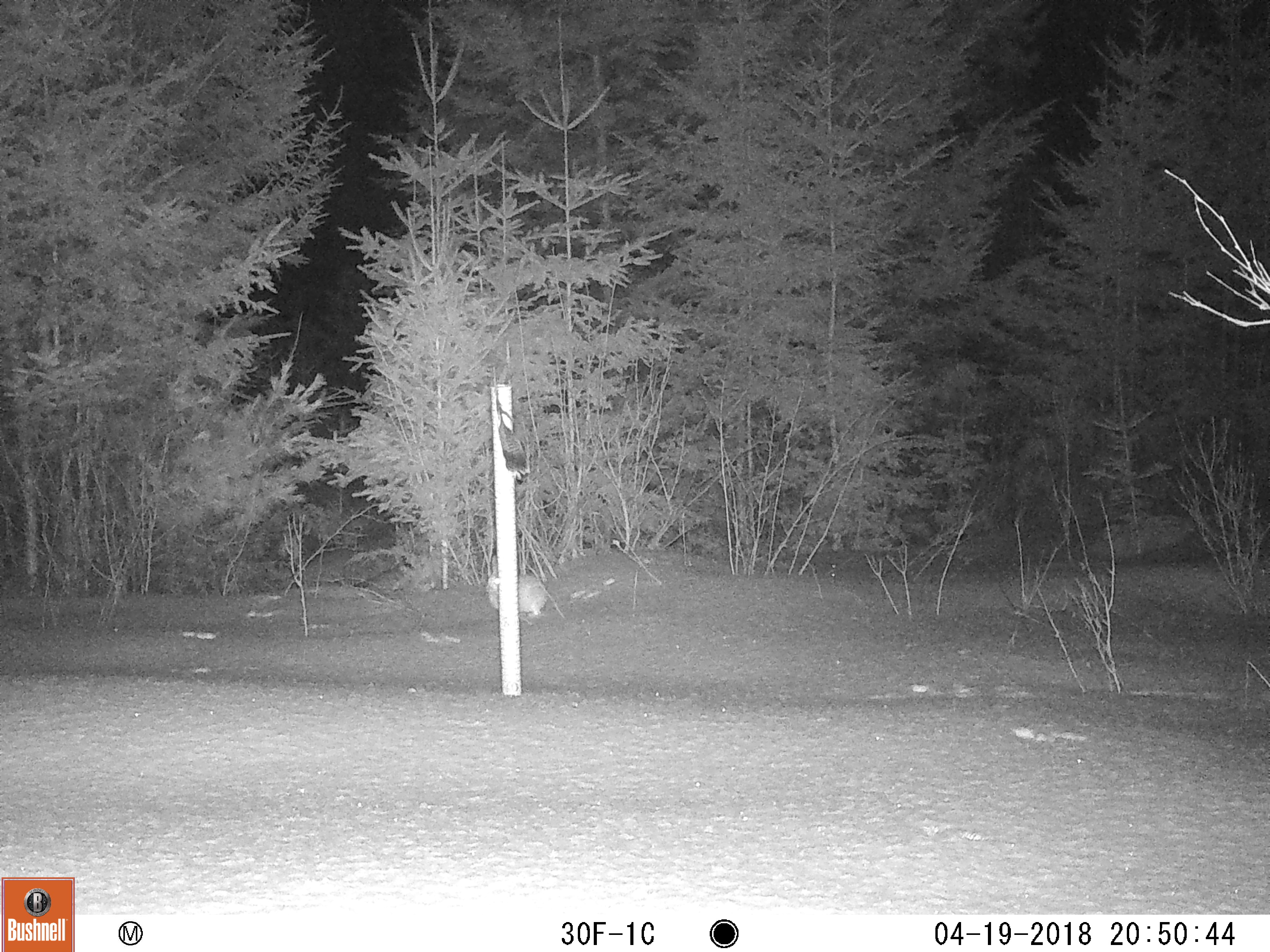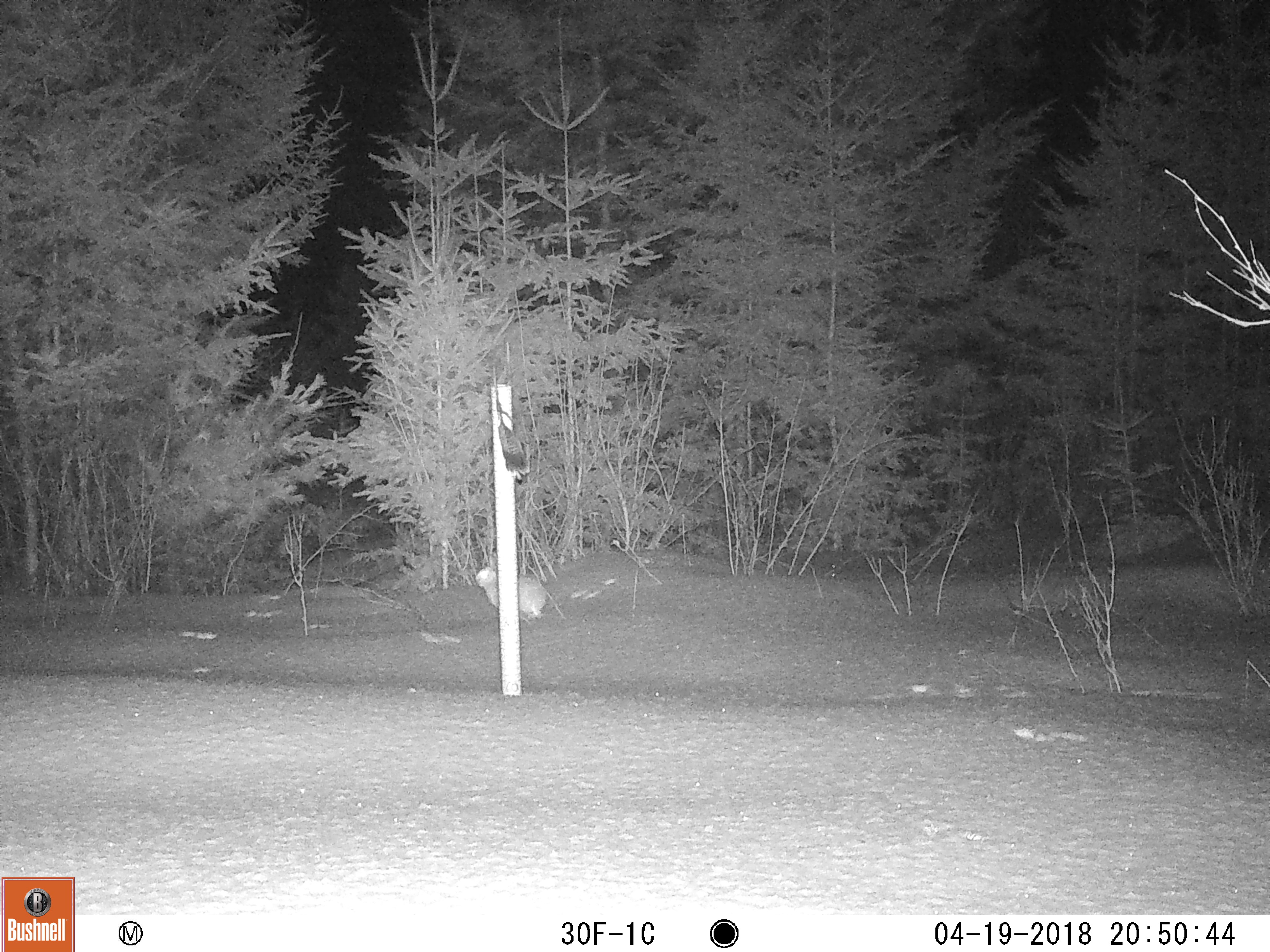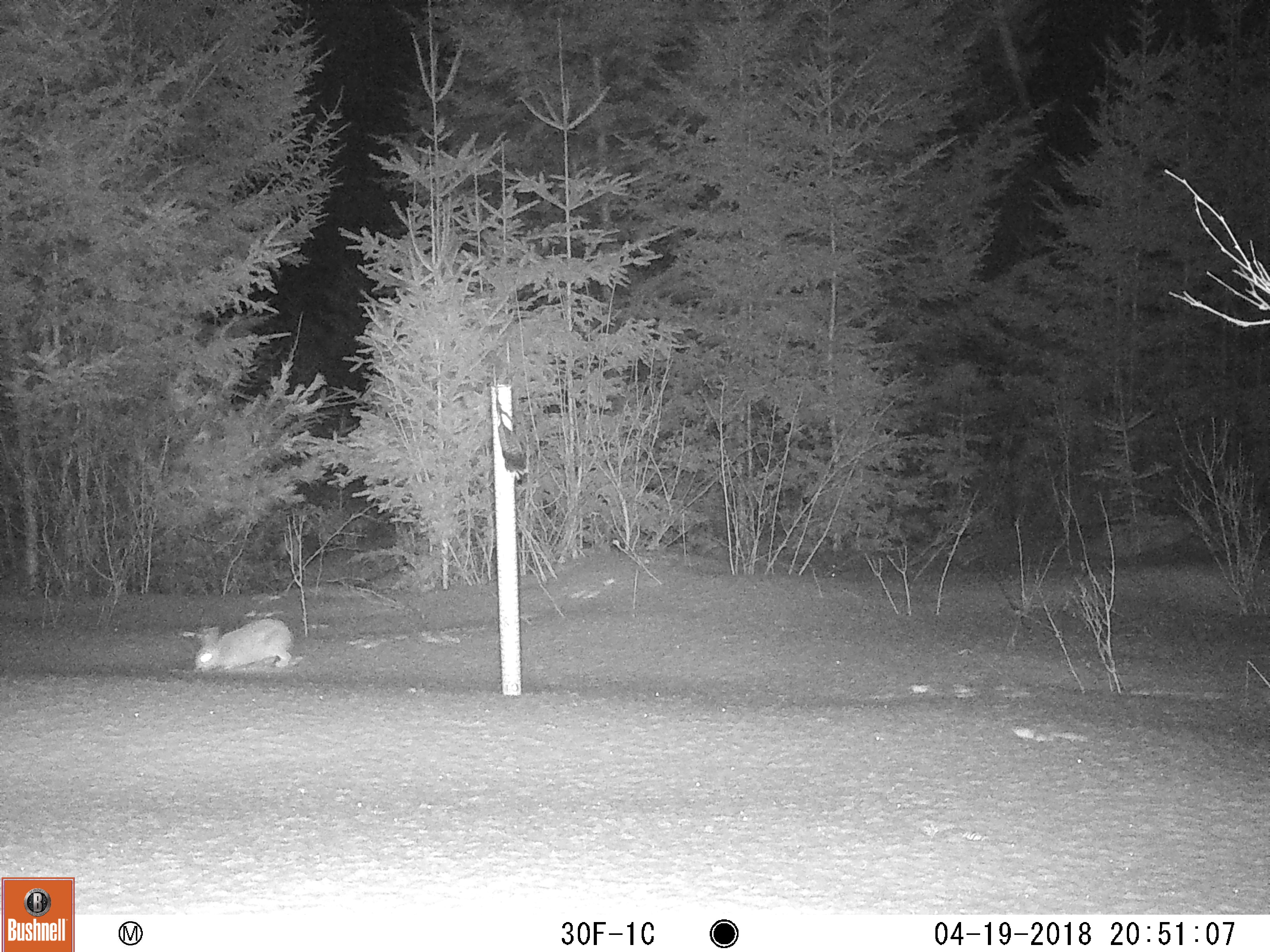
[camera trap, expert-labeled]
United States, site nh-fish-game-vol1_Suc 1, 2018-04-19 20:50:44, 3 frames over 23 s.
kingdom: Animalia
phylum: Chordata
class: Mammalia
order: Lagomorpha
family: Leporidae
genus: Lepus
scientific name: Lepus americanus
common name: snowshoe hare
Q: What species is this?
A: Snowshoe hare (Lepus americanus).